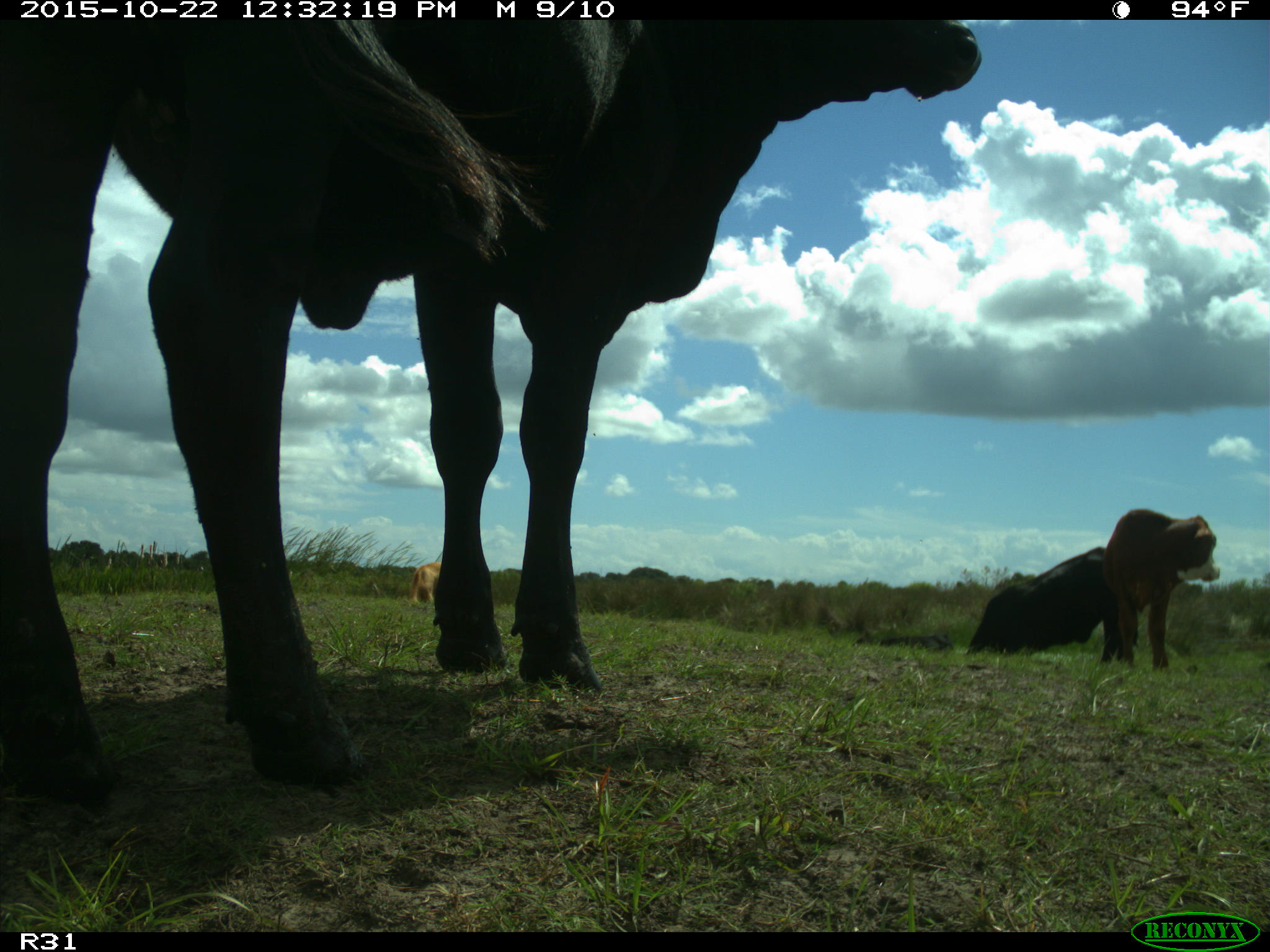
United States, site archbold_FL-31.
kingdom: Animalia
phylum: Chordata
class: Mammalia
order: Artiodactyla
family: Bovidae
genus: Bos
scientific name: Bos taurus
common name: domestic cow